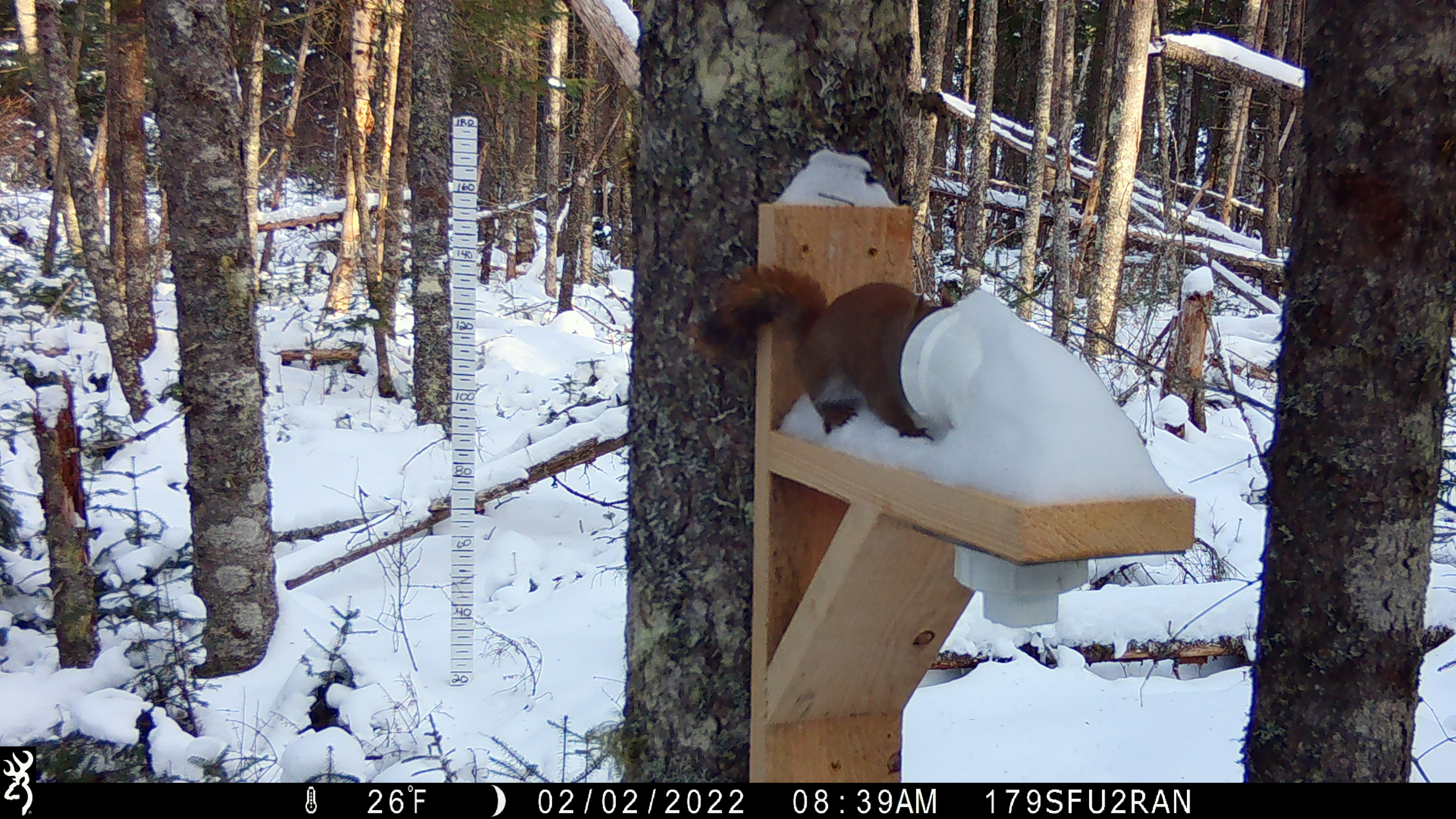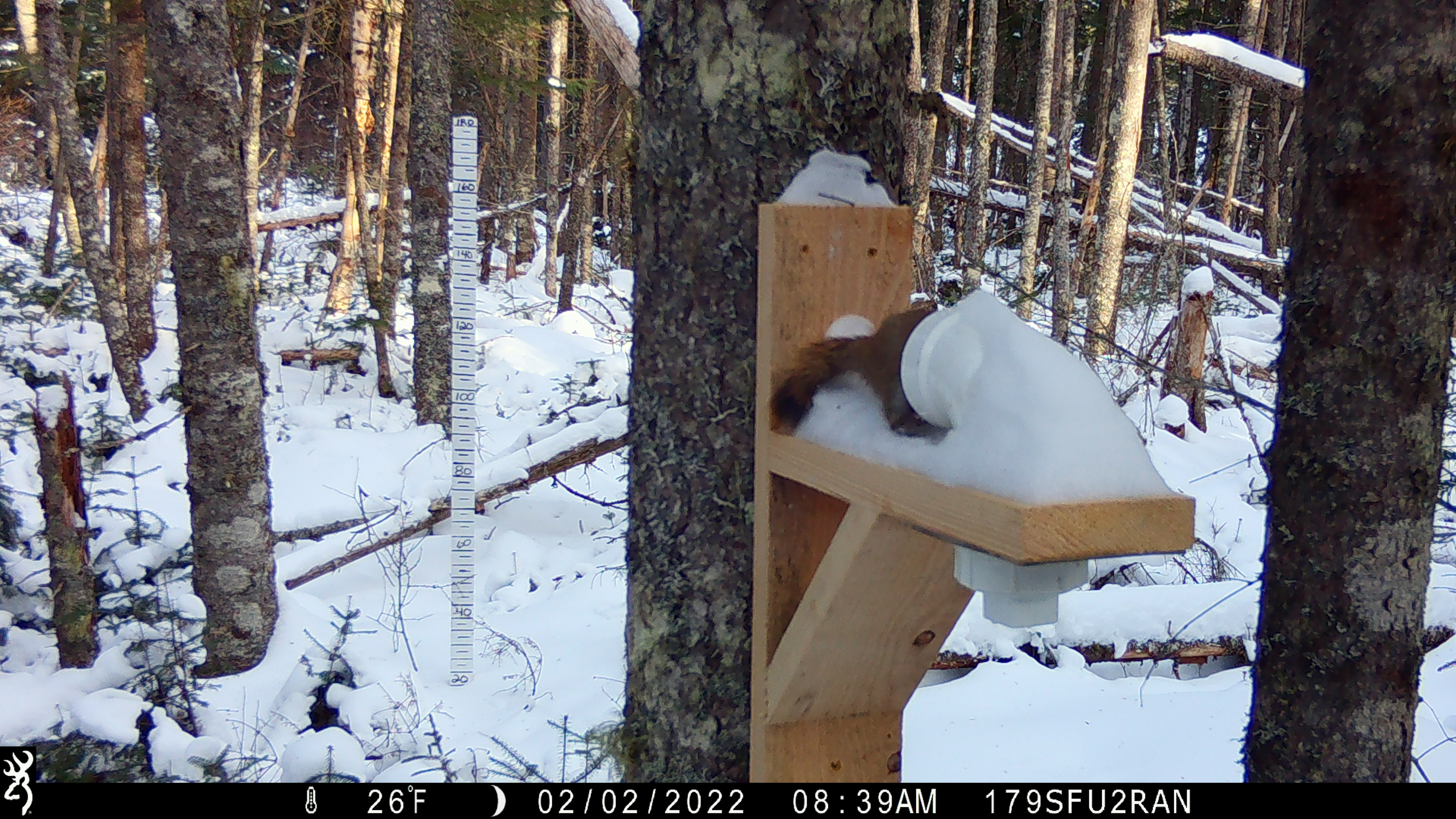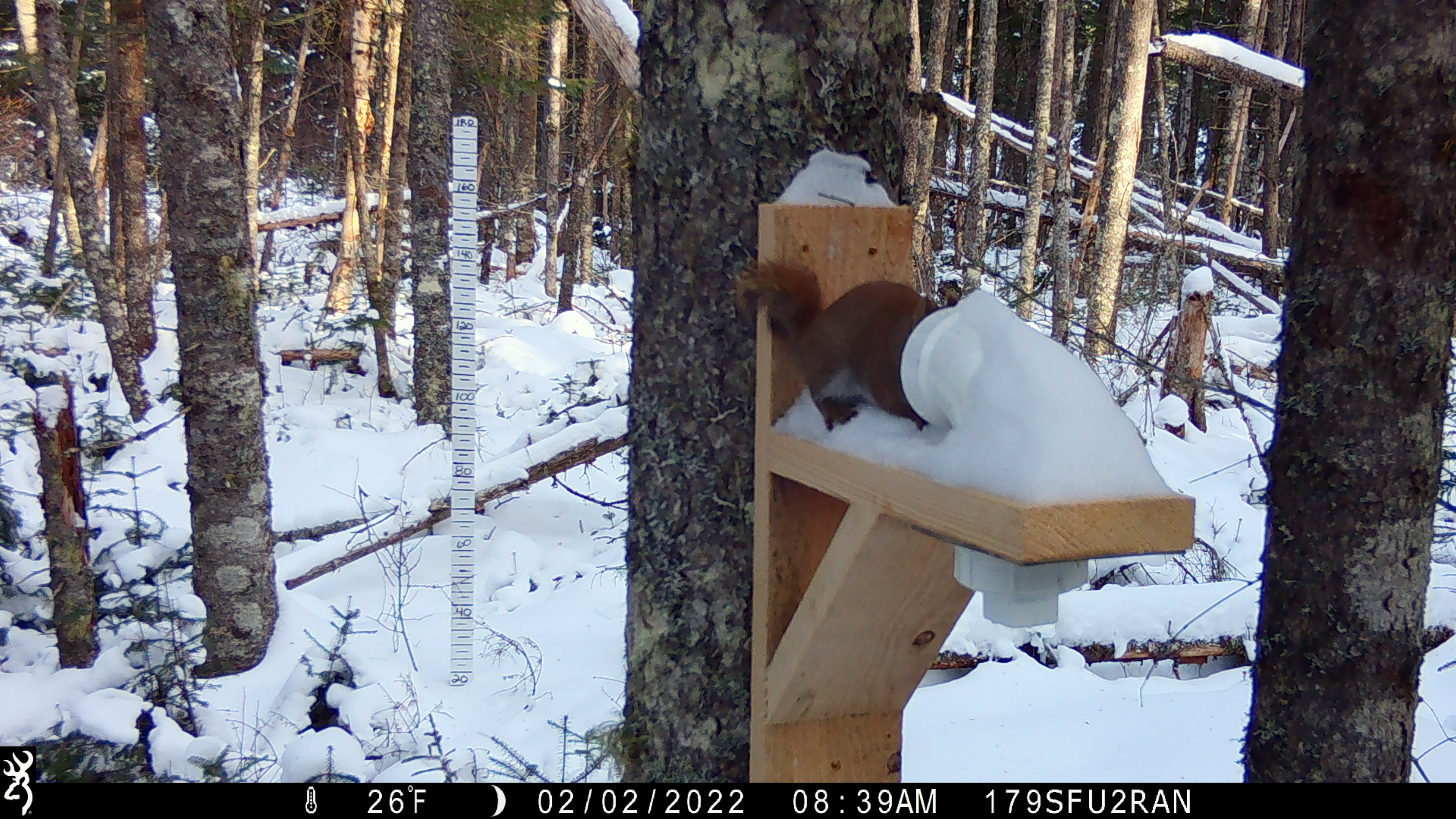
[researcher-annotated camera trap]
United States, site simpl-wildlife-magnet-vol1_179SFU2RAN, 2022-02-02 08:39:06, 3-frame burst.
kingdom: Animalia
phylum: Chordata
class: Mammalia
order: Rodentia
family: Sciuridae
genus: Tamiasciurus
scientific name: Tamiasciurus hudsonicus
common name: red squirrel